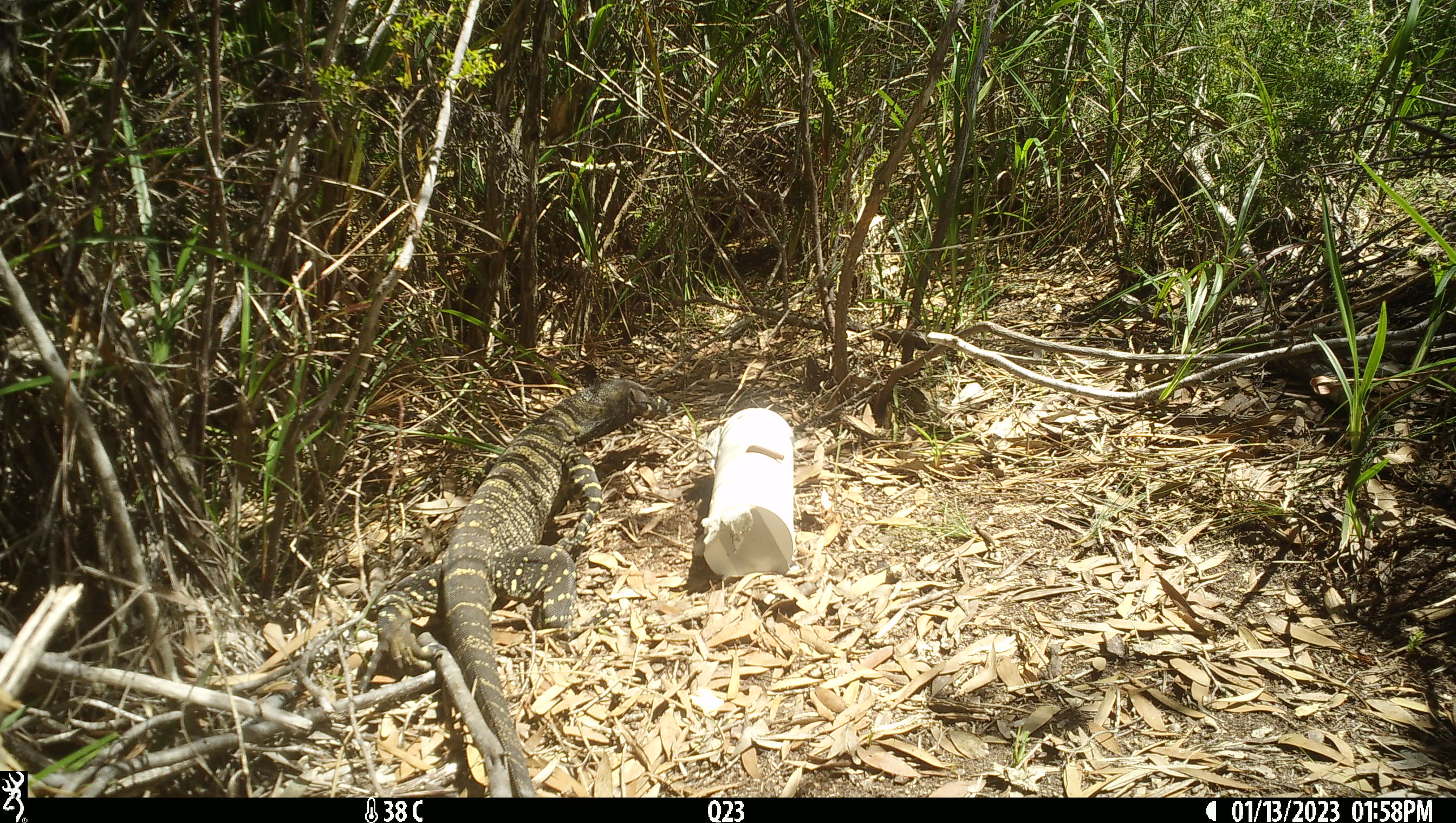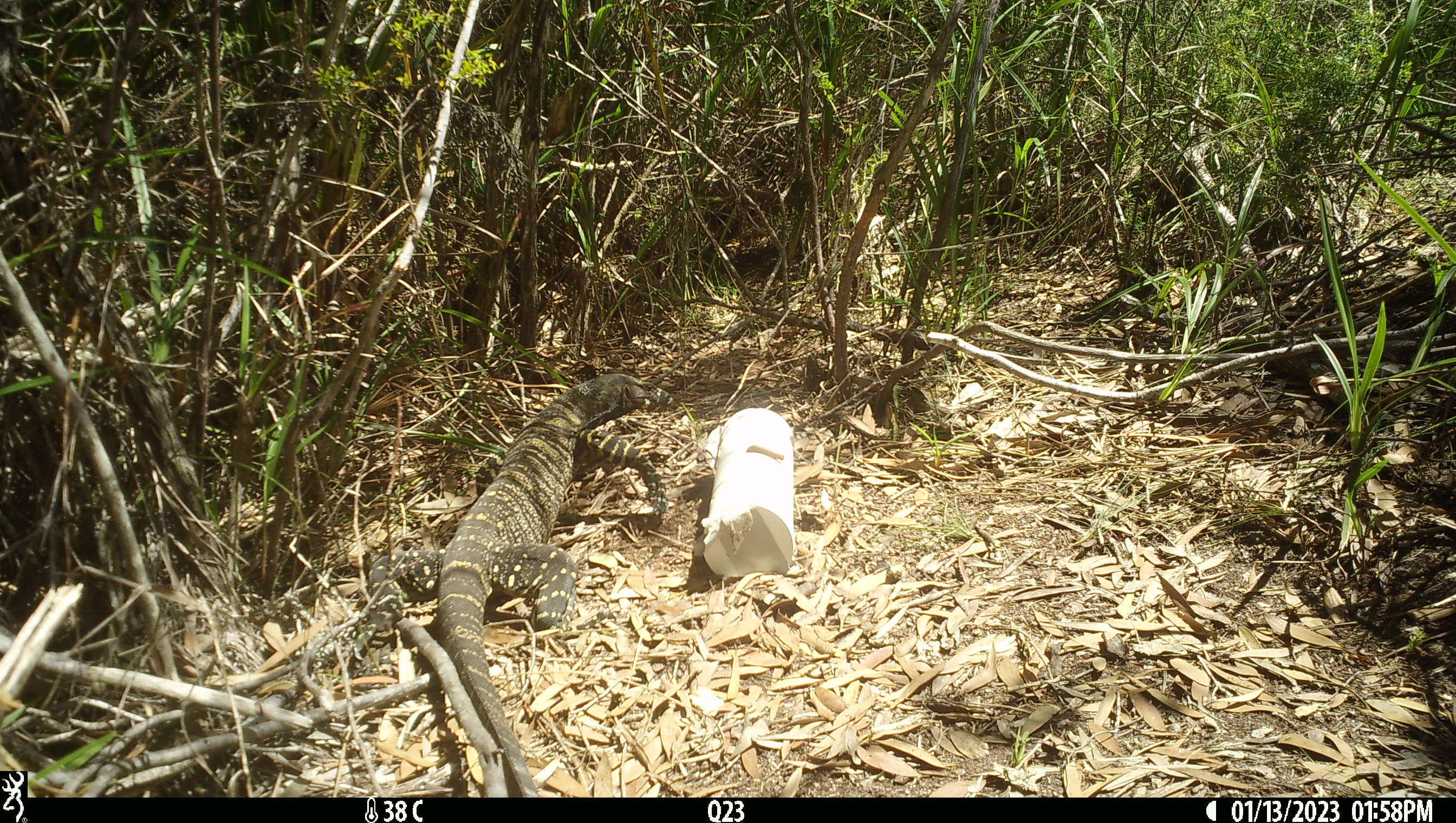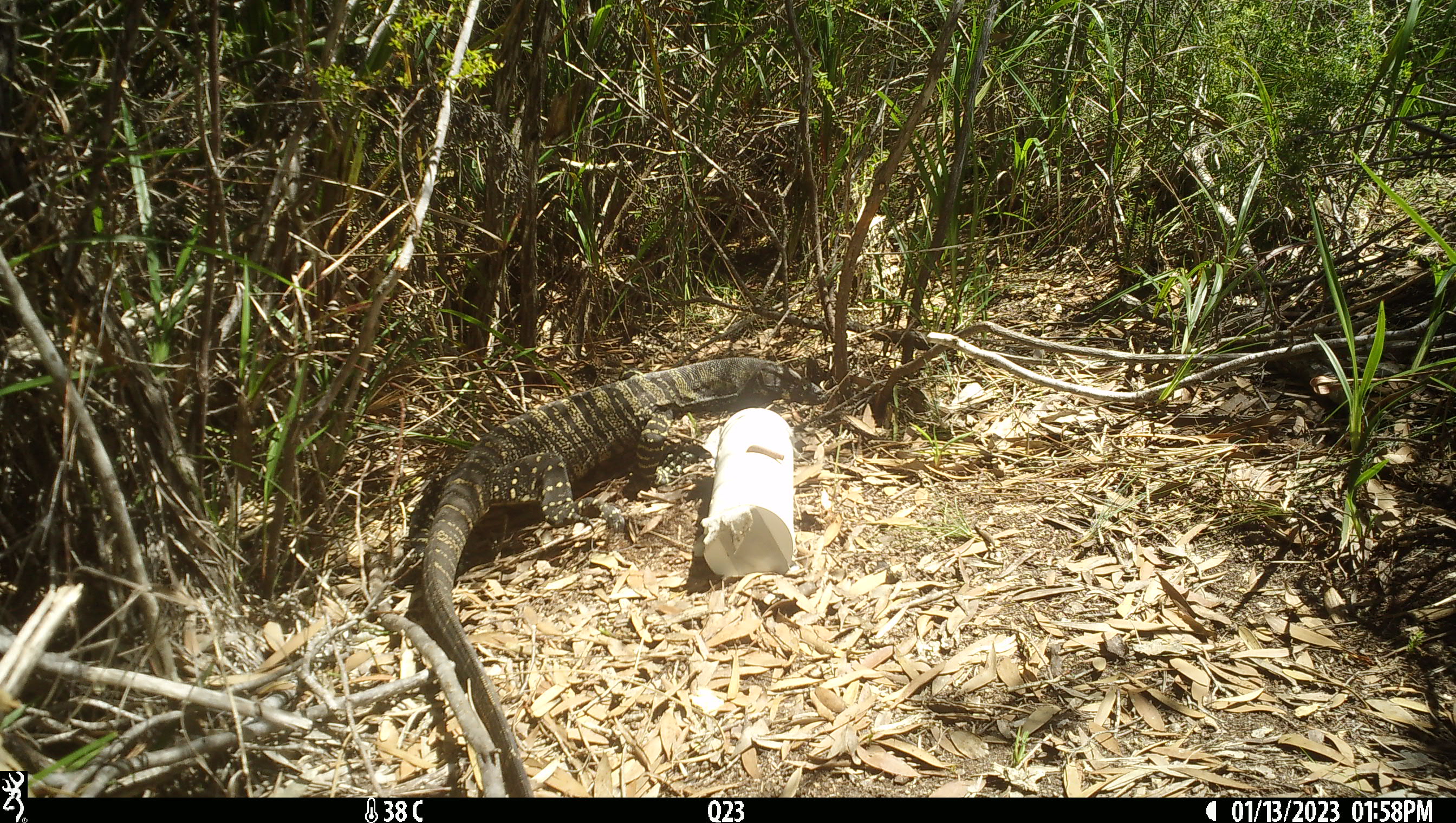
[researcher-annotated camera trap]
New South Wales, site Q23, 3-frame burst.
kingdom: Animalia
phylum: Chordata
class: Reptilia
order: Squamata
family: Varanidae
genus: Varanus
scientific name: Varanus varius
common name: lace monitor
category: goanna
Goanna (lace monitor) (Varanus varius).